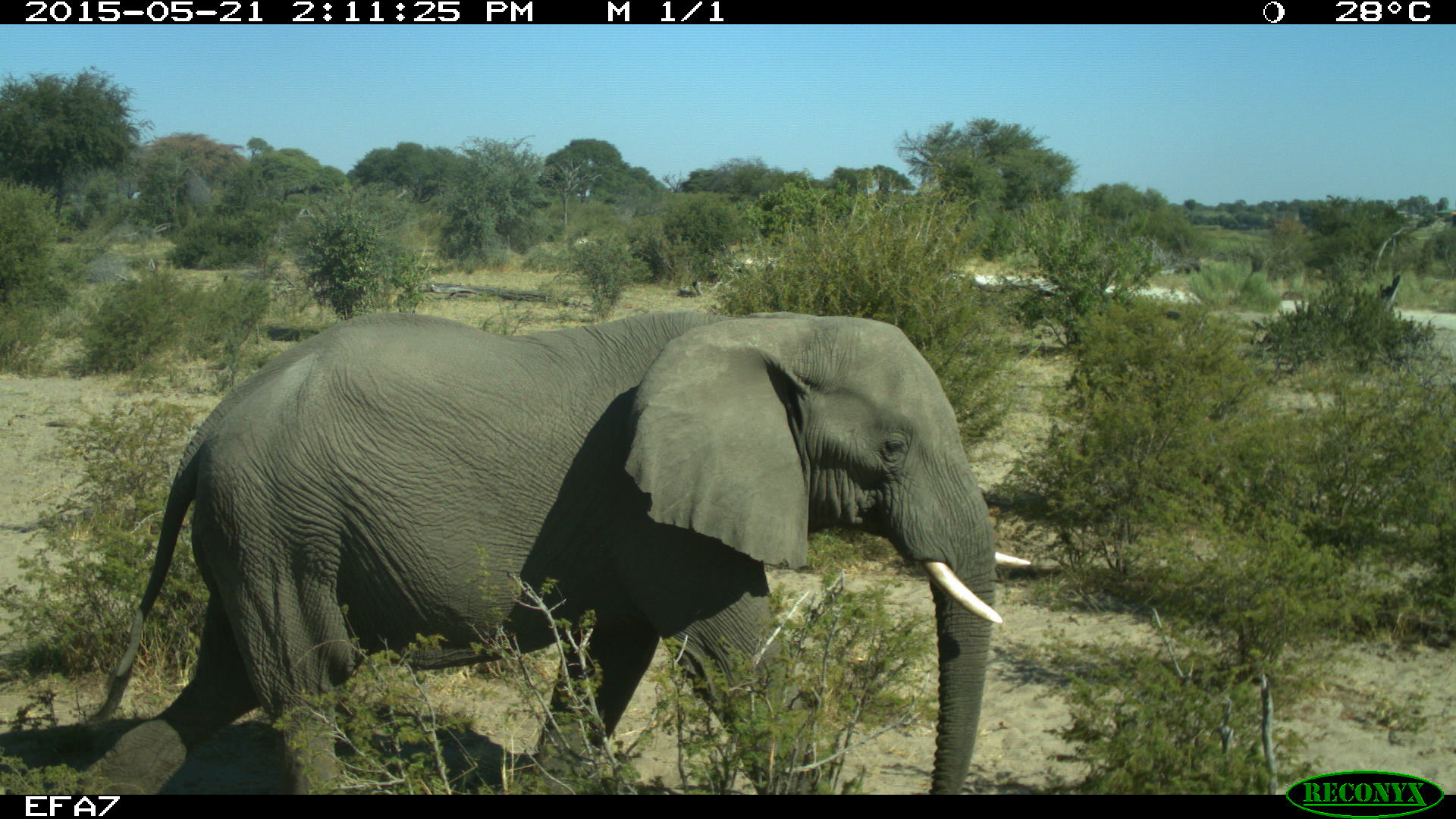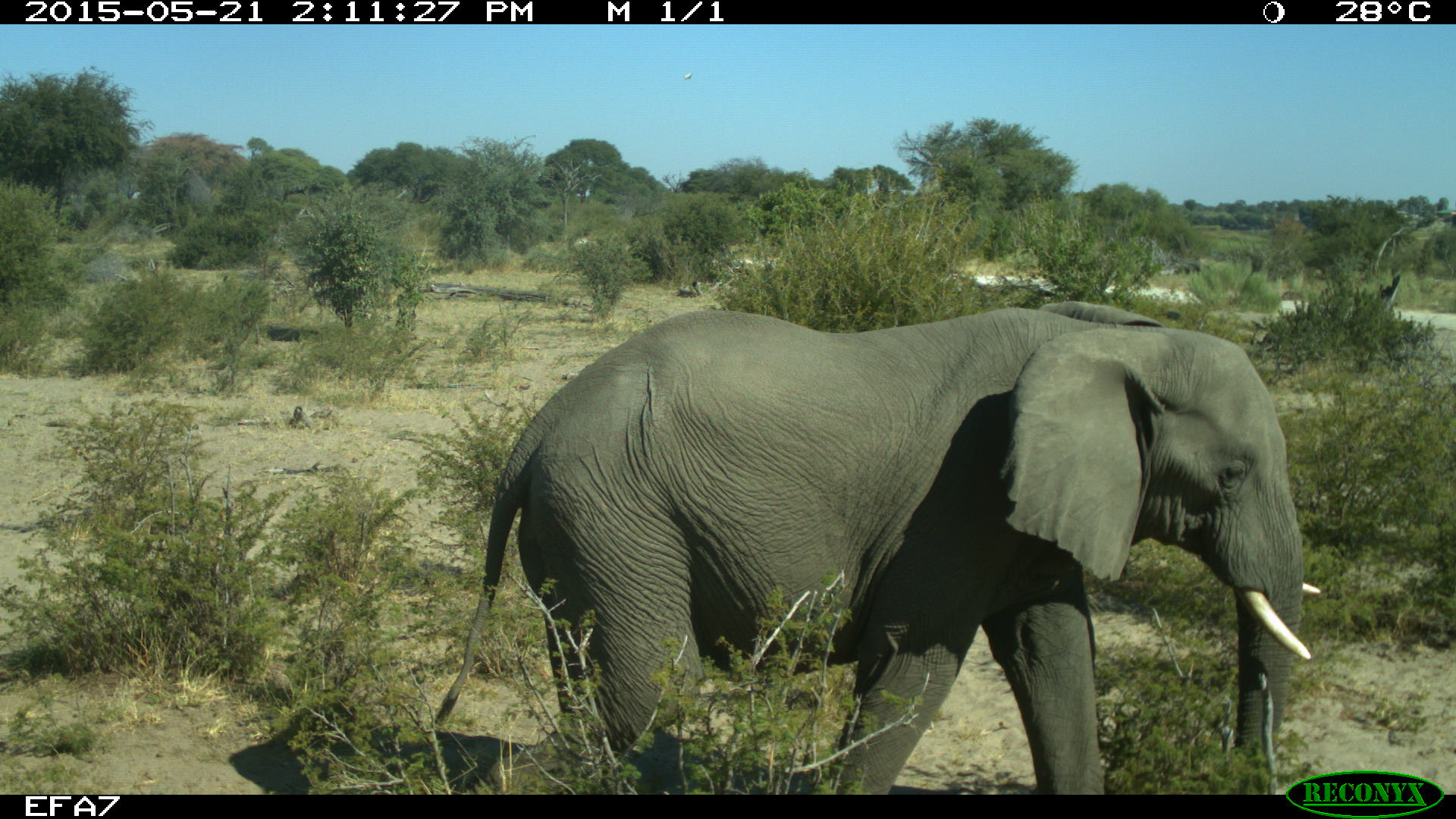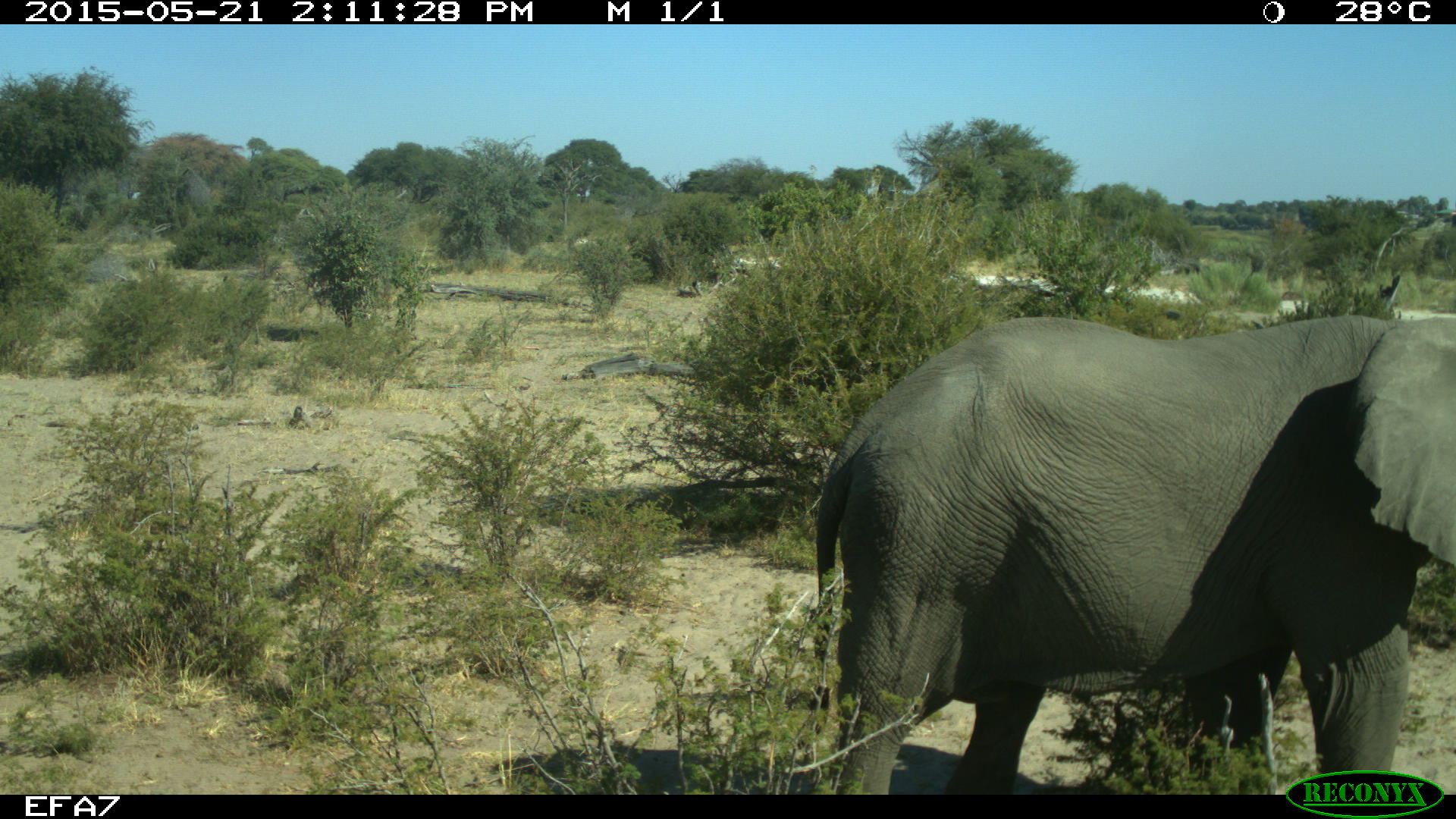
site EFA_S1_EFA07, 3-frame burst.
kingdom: Animalia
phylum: Chordata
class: Mammalia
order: Proboscidea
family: Elephantidae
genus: Loxodonta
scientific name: Loxodonta africana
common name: african bush elephant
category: elephant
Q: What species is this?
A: Elephant (african bush elephant) (Loxodonta africana).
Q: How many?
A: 1.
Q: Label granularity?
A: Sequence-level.